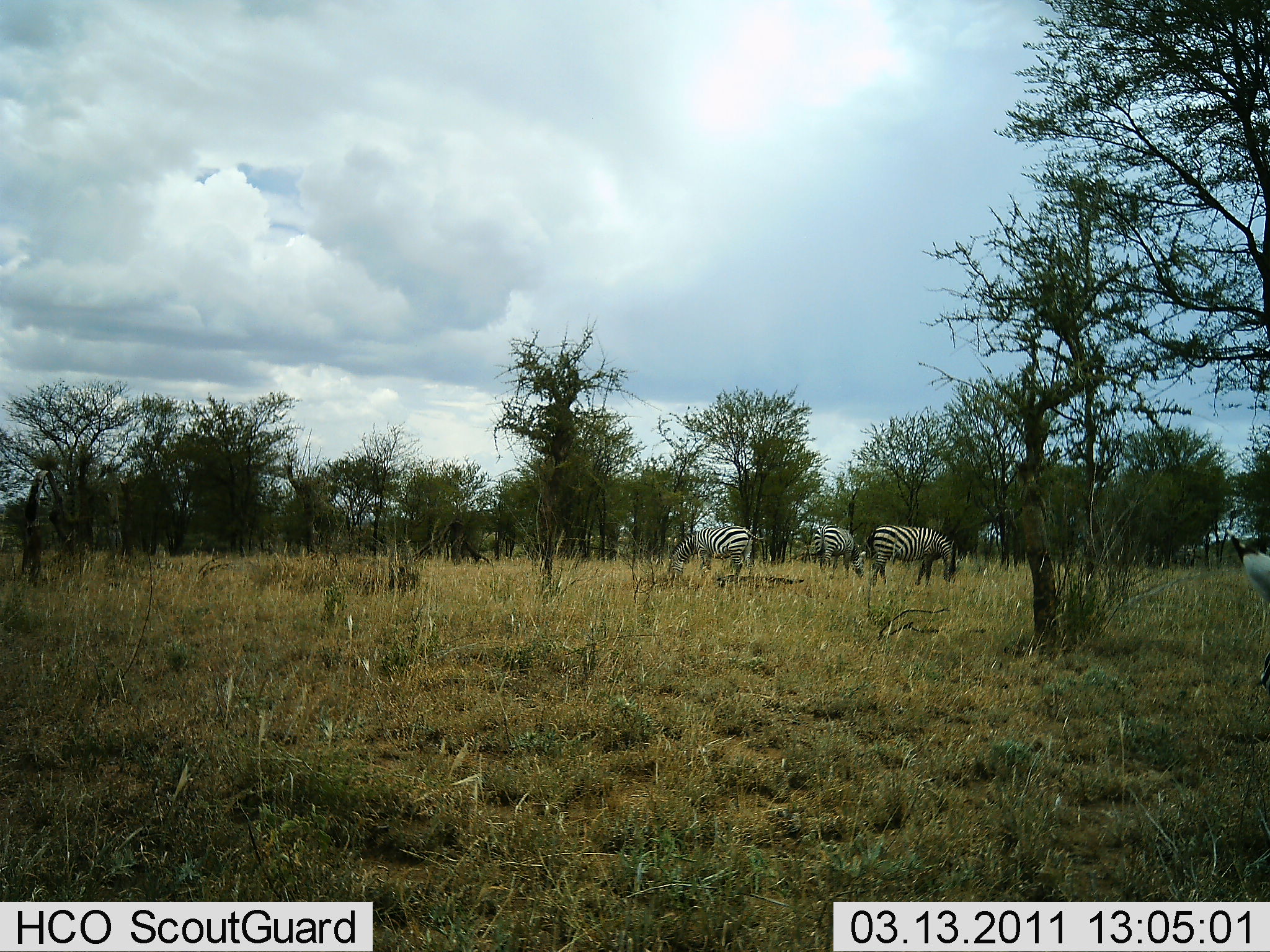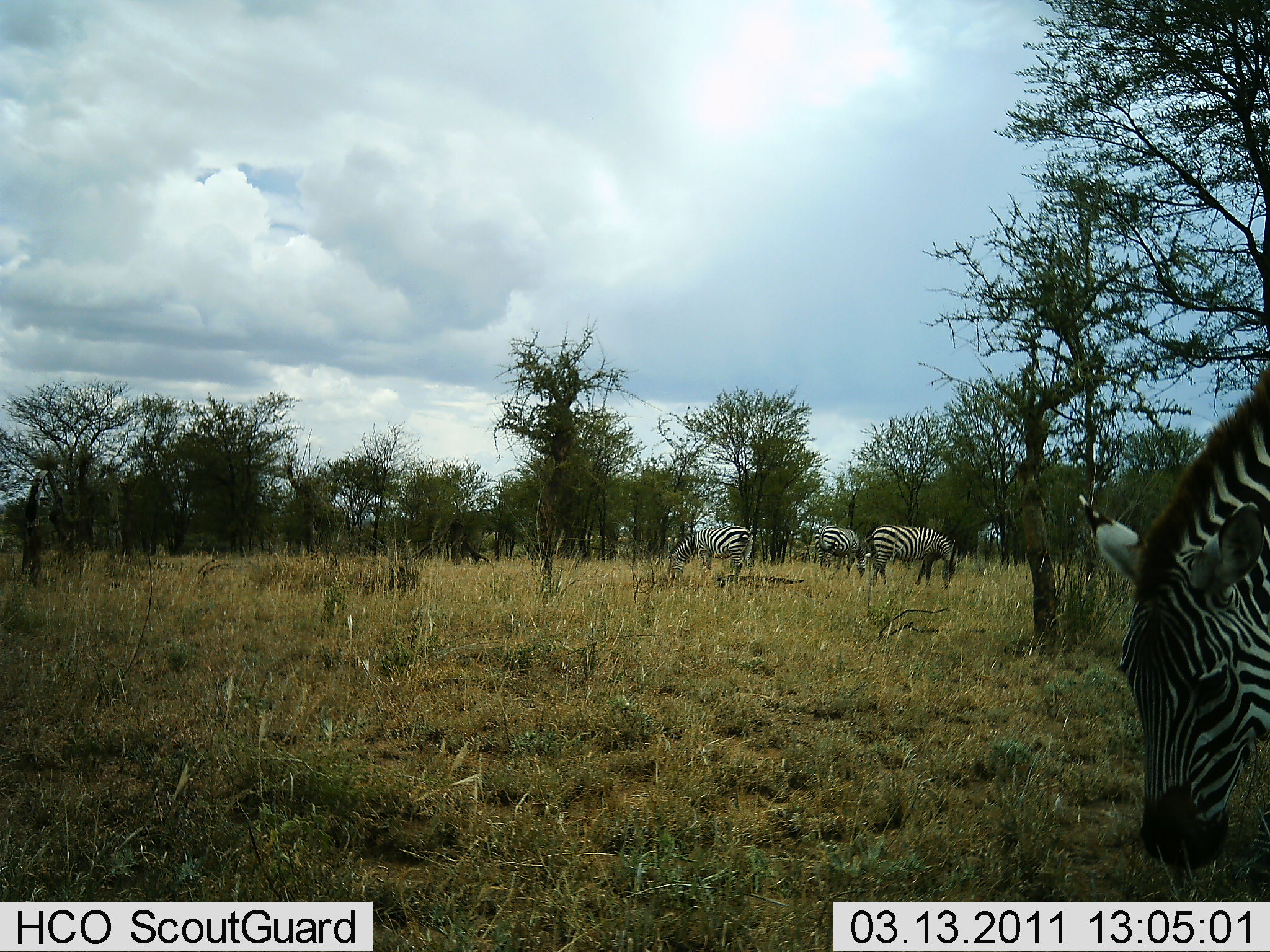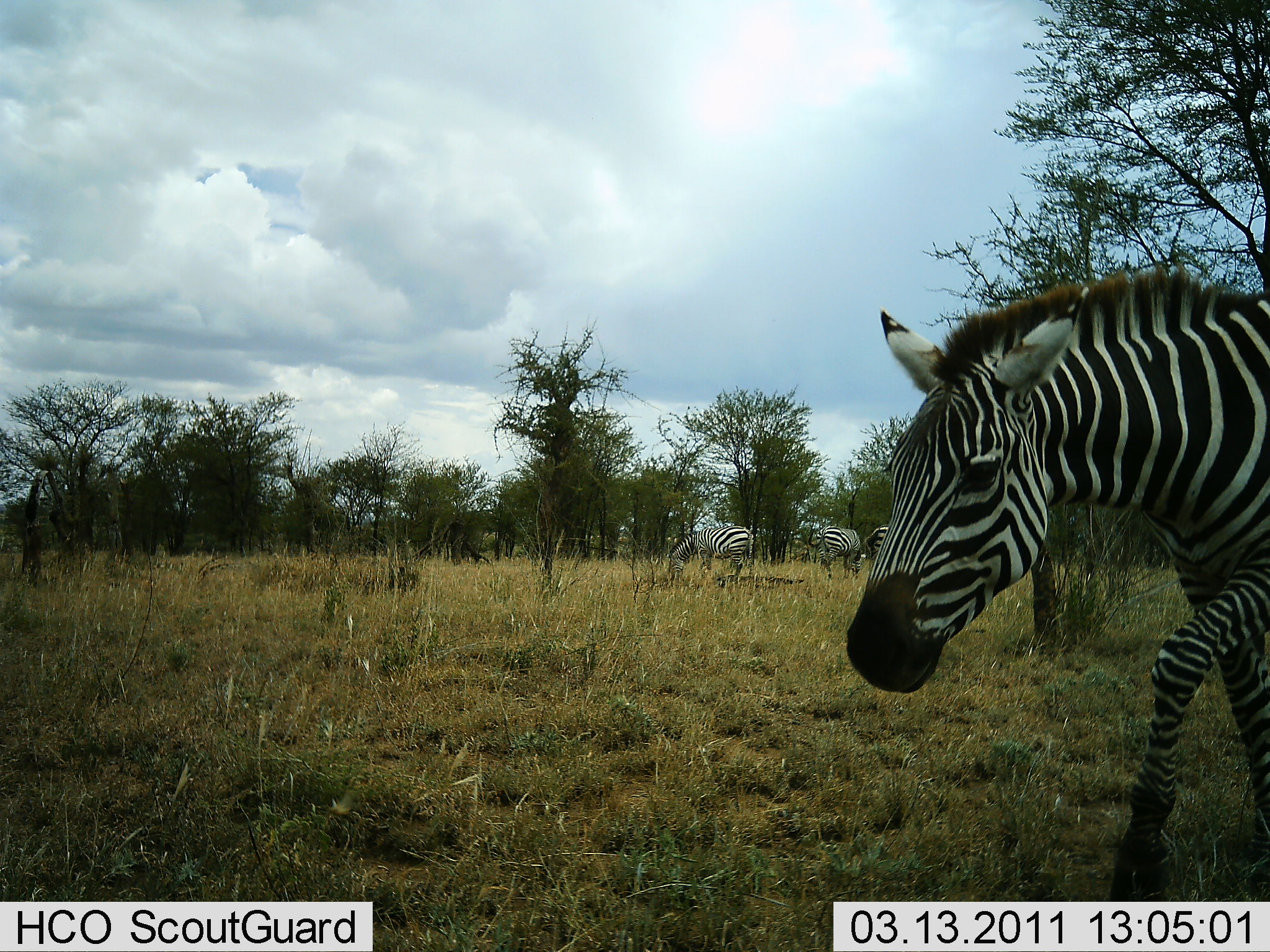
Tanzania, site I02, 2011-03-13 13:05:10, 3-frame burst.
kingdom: Animalia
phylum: Chordata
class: Mammalia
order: Perissodactyla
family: Equidae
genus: Equus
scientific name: Equus quagga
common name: plains zebra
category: zebra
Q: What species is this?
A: Zebra (plains zebra) (Equus quagga).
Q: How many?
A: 4.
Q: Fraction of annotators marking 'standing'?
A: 36%.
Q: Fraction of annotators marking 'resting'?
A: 0%.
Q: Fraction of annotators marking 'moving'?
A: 55%.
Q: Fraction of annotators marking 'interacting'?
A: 0%.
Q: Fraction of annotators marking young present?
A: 0%.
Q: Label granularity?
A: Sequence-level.